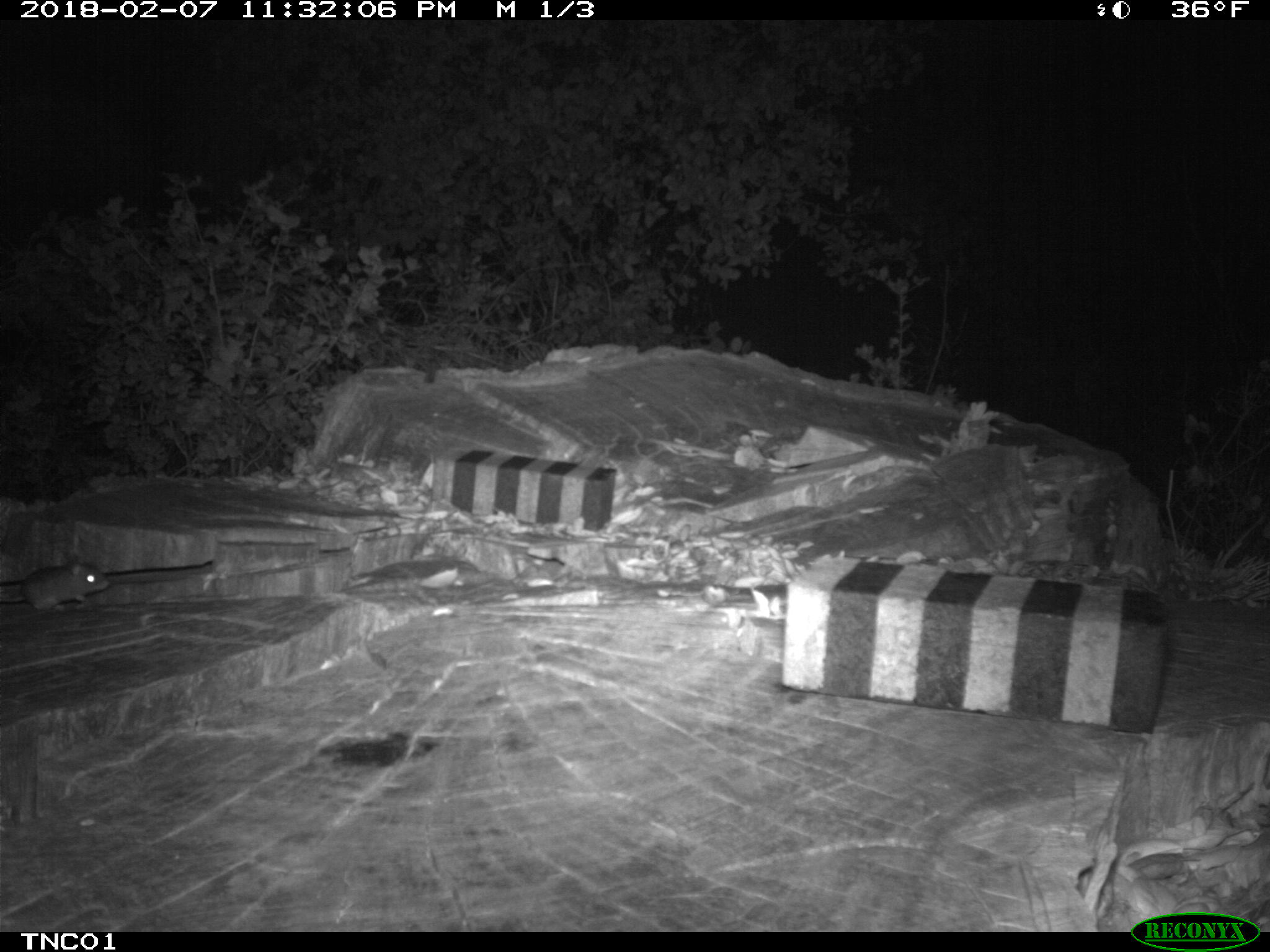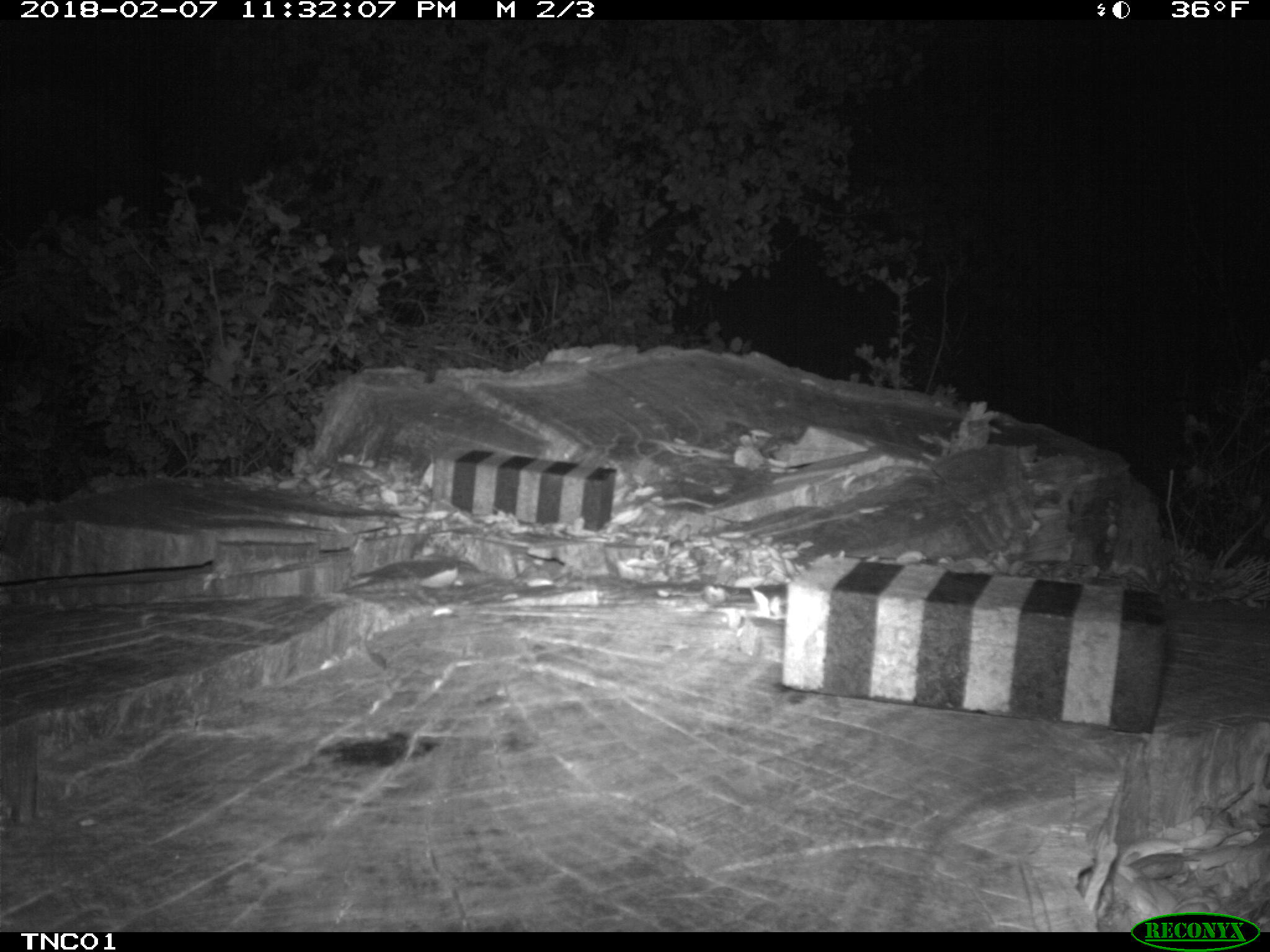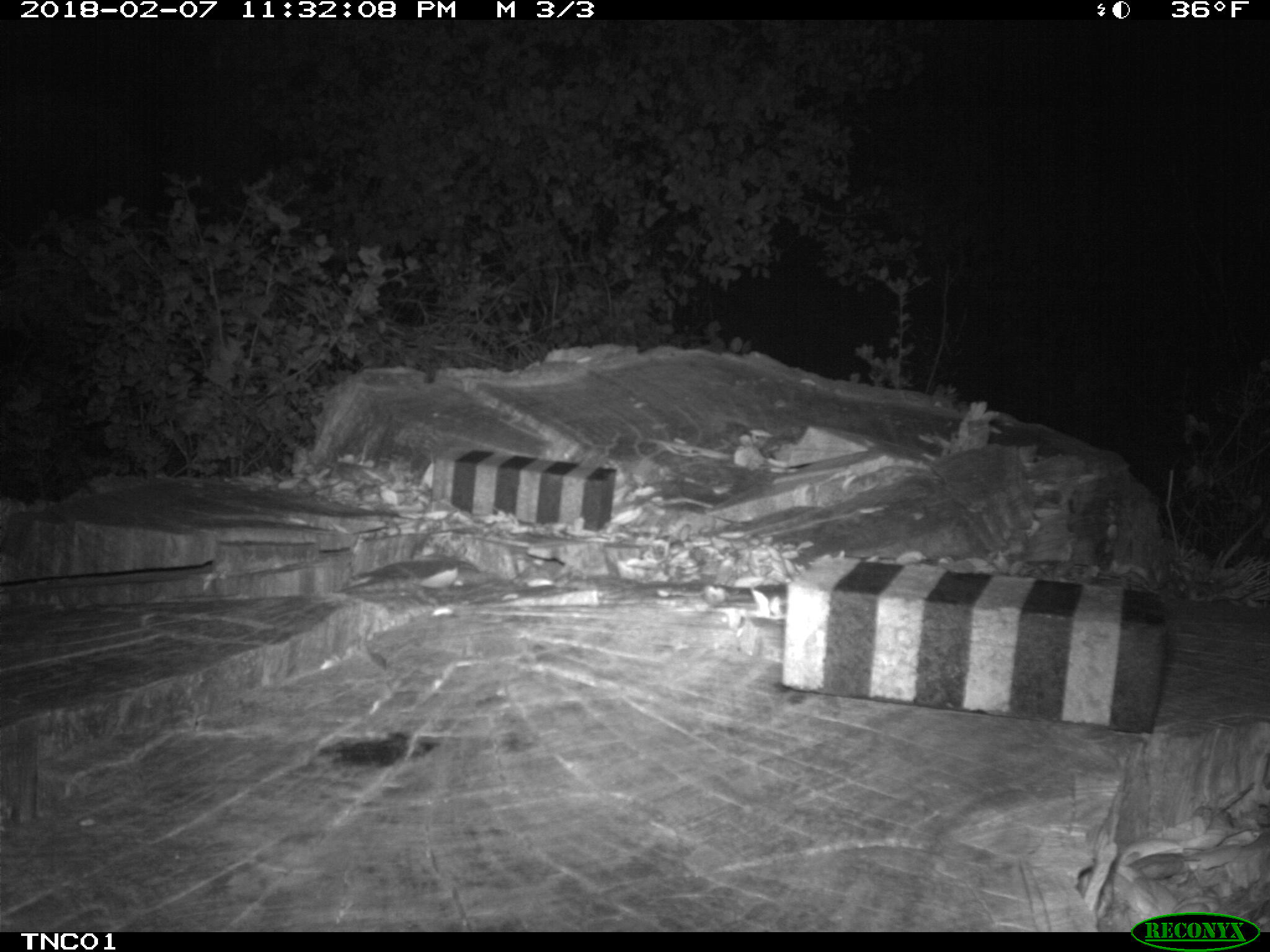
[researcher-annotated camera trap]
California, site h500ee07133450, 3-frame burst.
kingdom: Animalia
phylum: Chordata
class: Mammalia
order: Rodentia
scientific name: Rodentia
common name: rodent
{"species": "rodent (Rodentia)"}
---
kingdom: Animalia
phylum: Chordata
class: Aves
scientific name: Aves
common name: bird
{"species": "bird (Aves)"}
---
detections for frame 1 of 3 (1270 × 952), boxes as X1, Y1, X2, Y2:
rodent: 0, 562, 109, 610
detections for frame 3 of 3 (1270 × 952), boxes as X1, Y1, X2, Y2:
bird: 344, 557, 479, 606